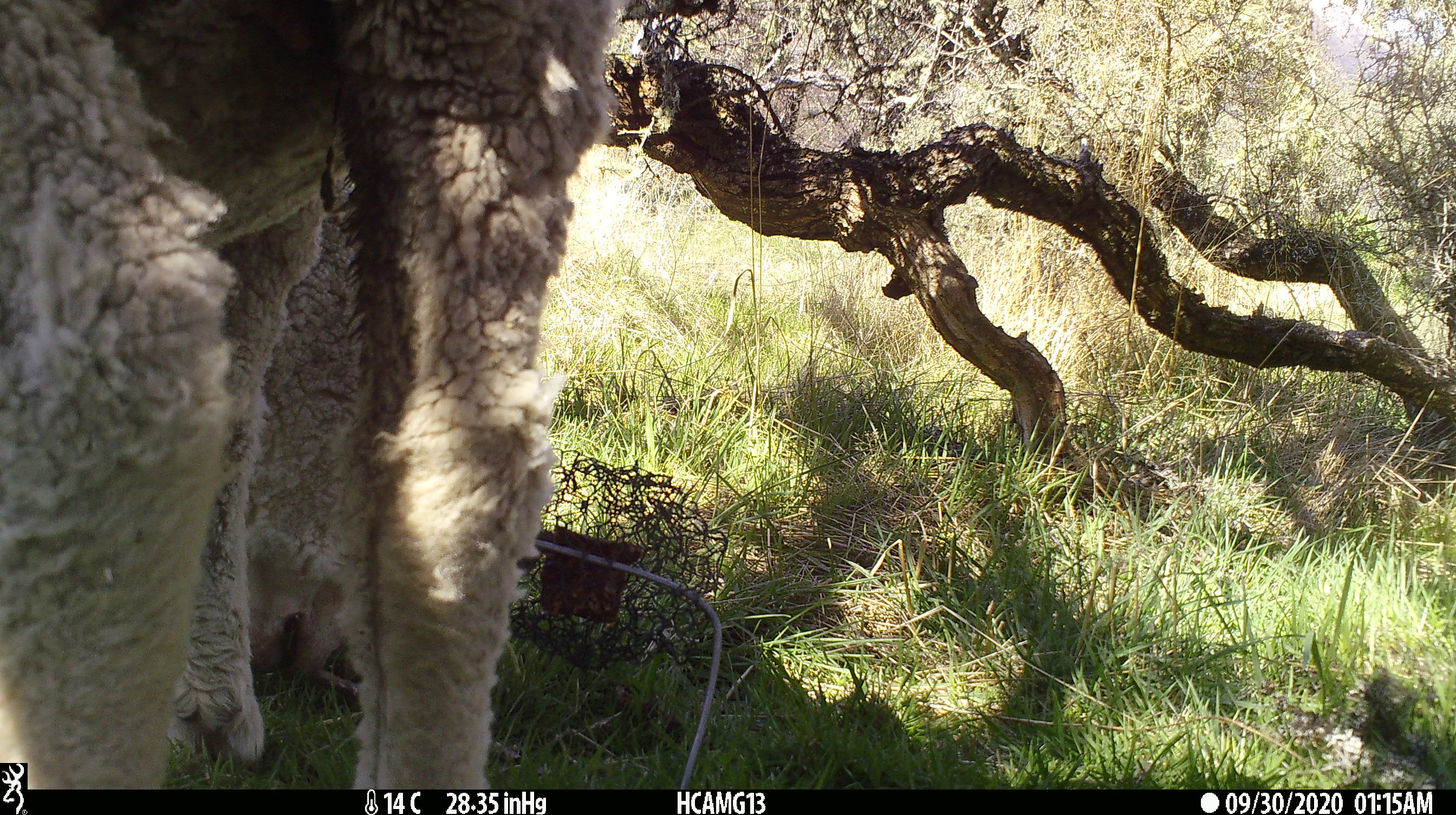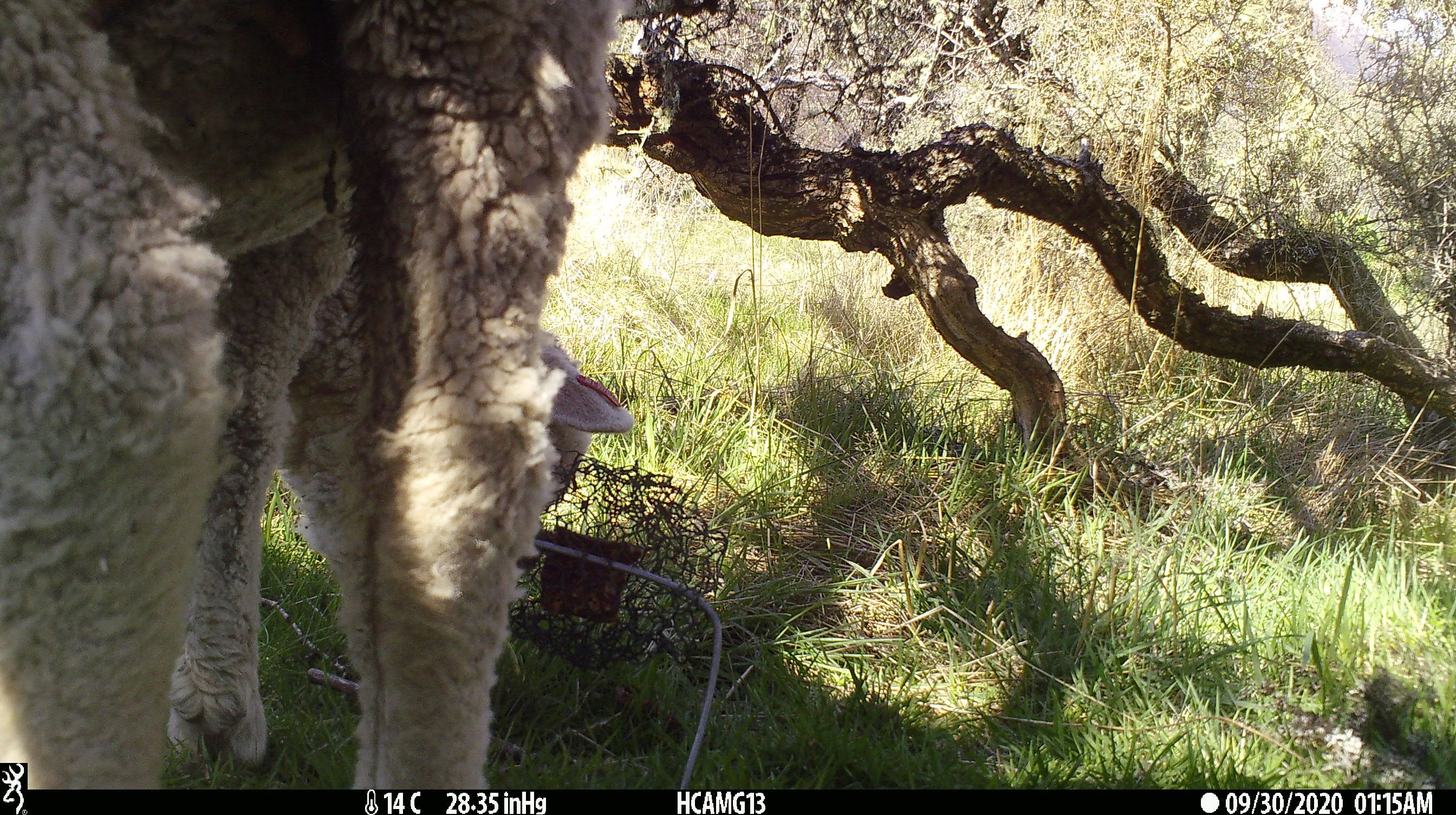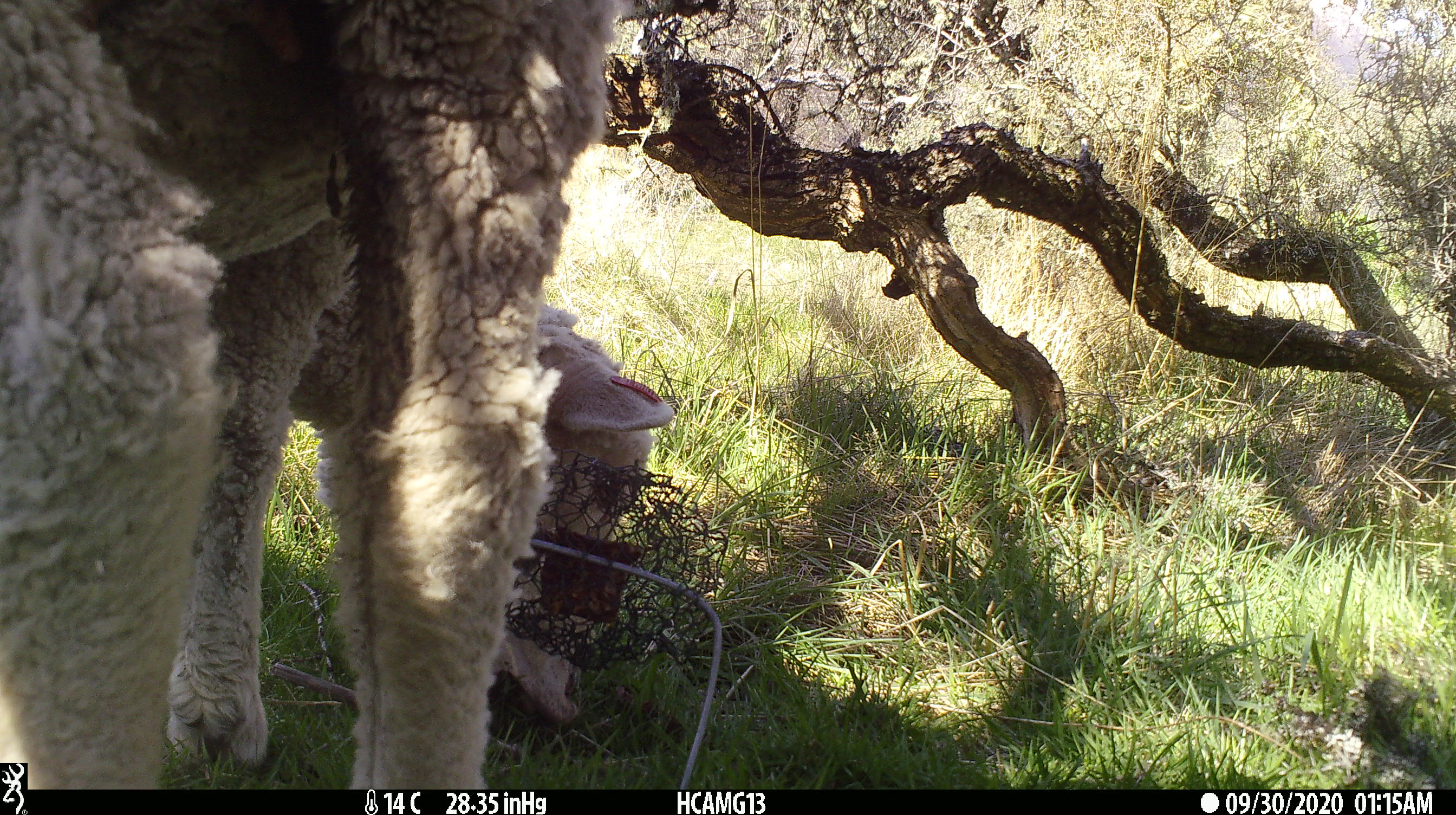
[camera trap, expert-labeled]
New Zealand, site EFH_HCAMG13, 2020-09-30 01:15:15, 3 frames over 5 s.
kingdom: Animalia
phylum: Chordata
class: Mammalia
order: Artiodactyla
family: Bovidae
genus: Ovis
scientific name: Ovis aries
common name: domestic sheep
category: sheep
Sheep (domestic sheep) (Ovis aries).